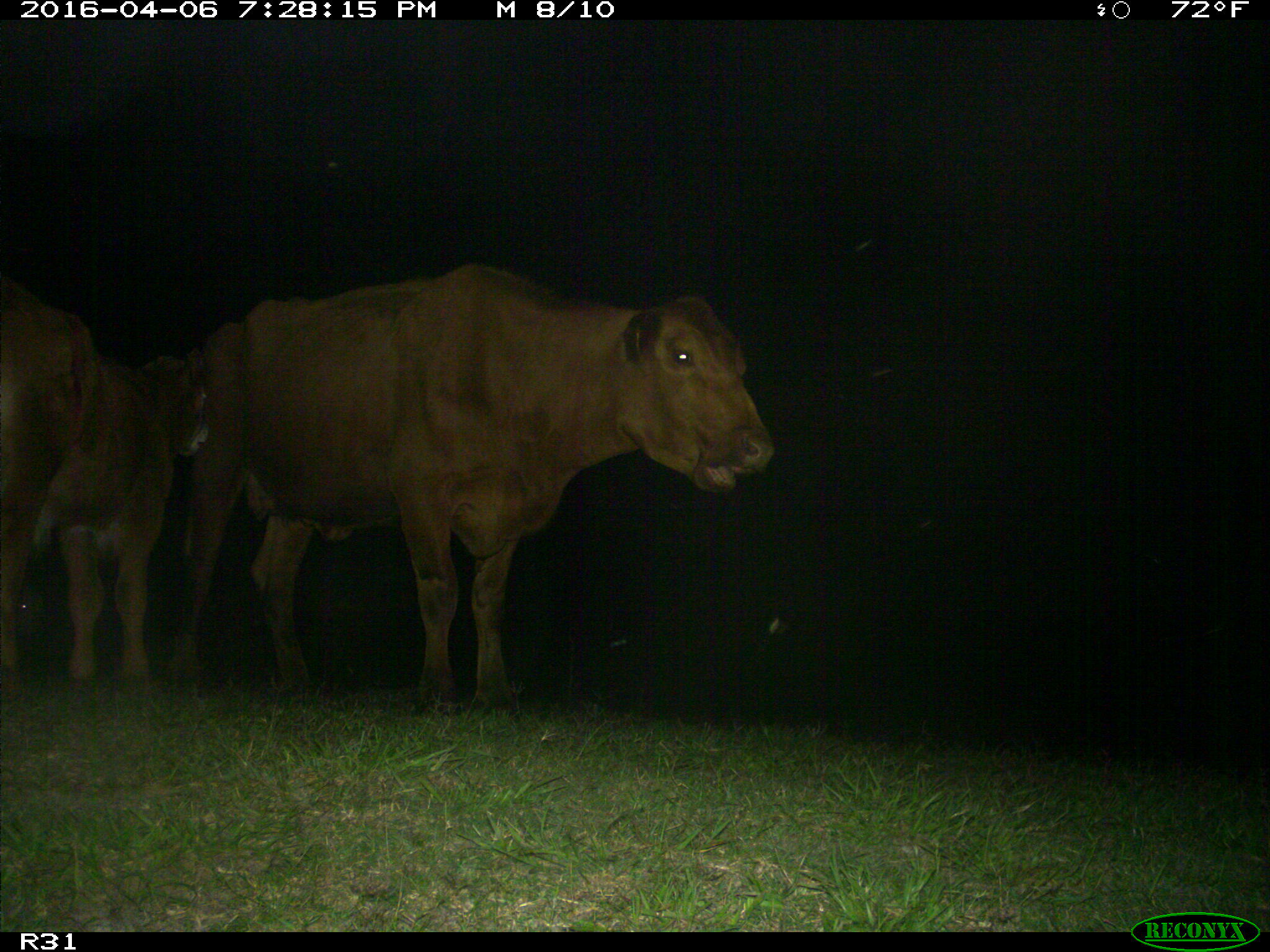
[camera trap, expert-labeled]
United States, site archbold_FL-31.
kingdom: Animalia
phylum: Chordata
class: Mammalia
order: Artiodactyla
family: Bovidae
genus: Bos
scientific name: Bos taurus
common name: domestic cow